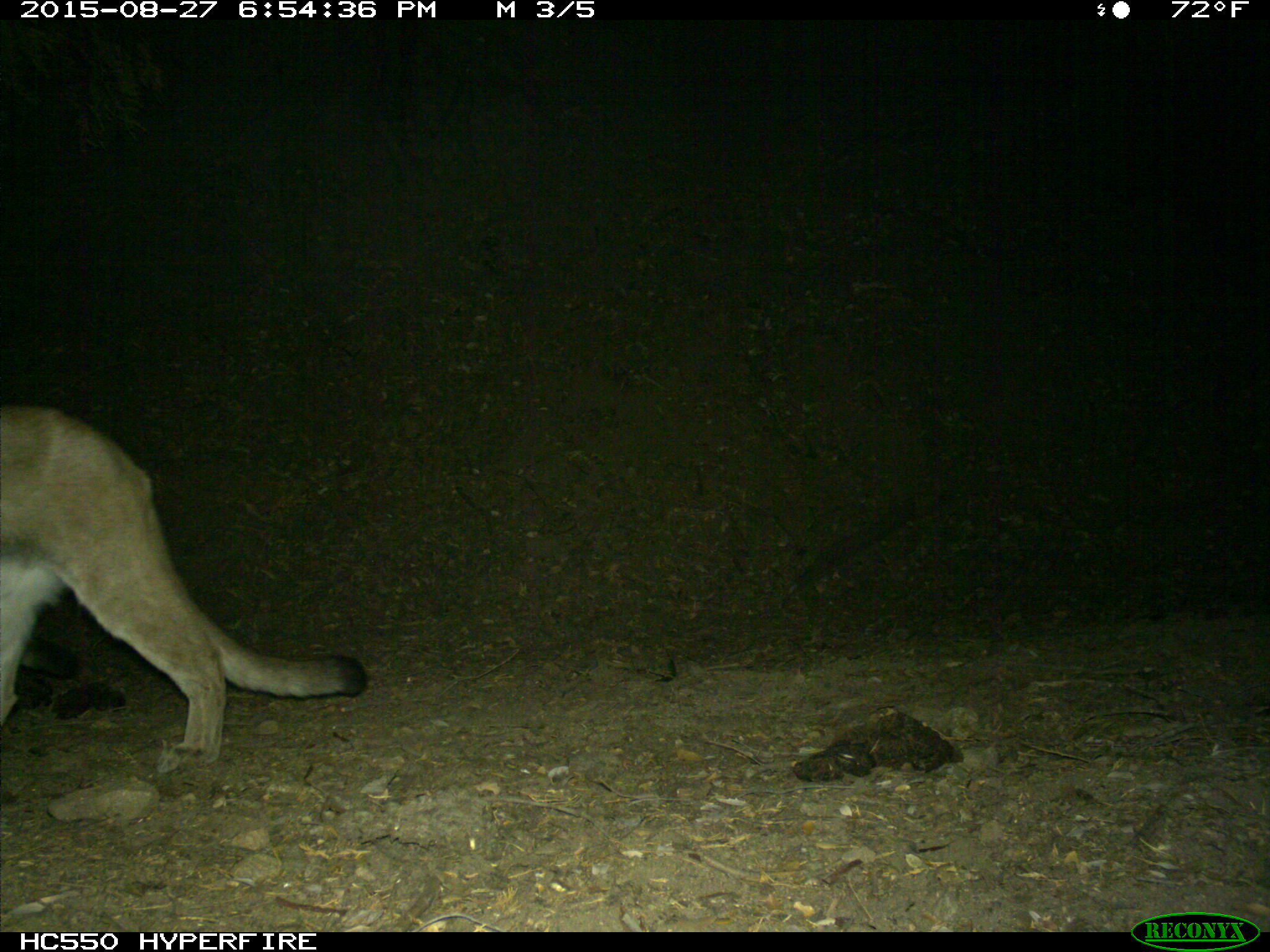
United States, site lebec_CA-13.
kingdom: Animalia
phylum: Chordata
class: Mammalia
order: Carnivora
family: Felidae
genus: Puma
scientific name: Puma concolor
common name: mountain lion